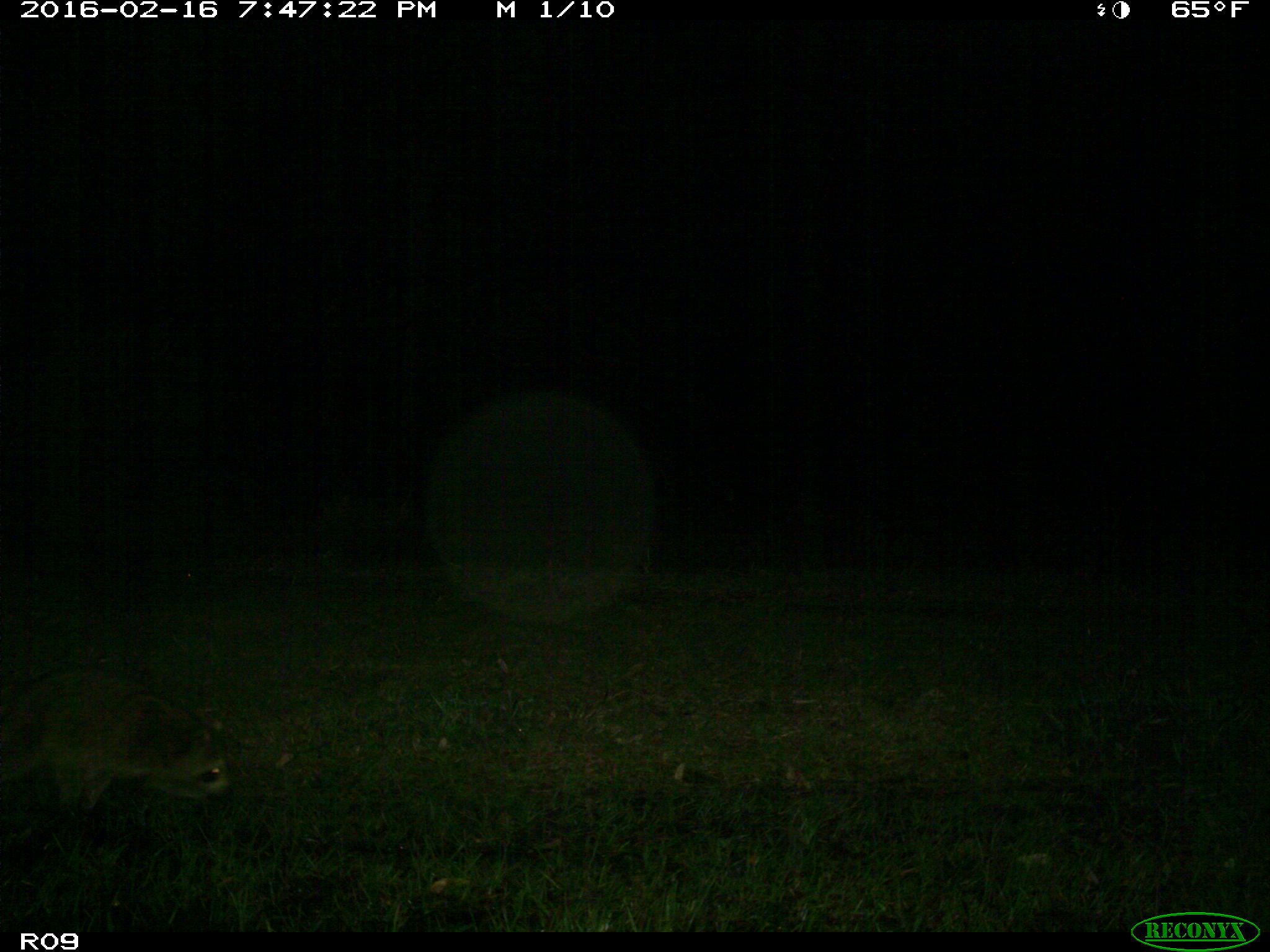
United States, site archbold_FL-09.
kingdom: Animalia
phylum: Chordata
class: Mammalia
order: Carnivora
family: Procyonidae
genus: Procyon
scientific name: Procyon lotor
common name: common raccoon